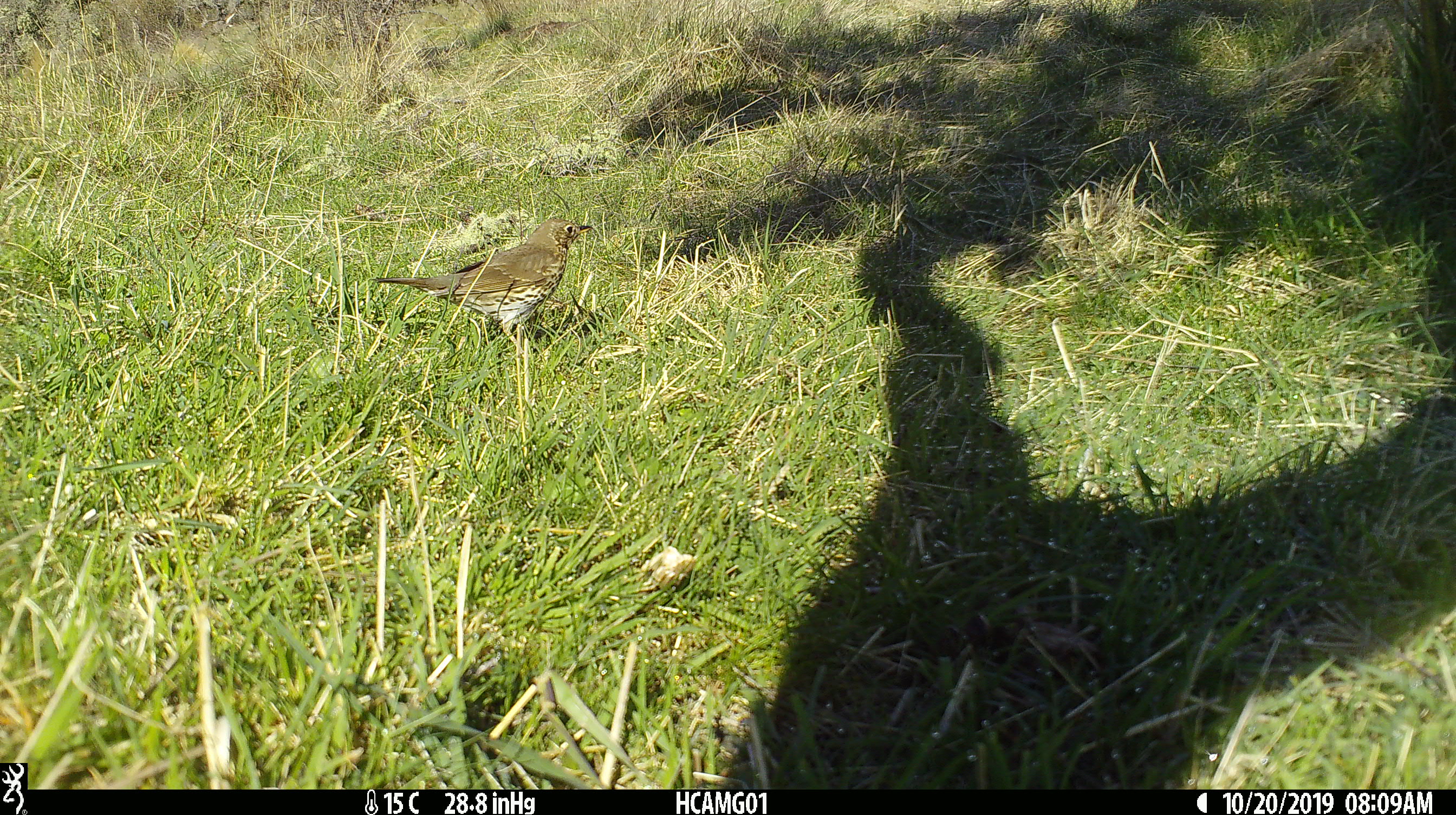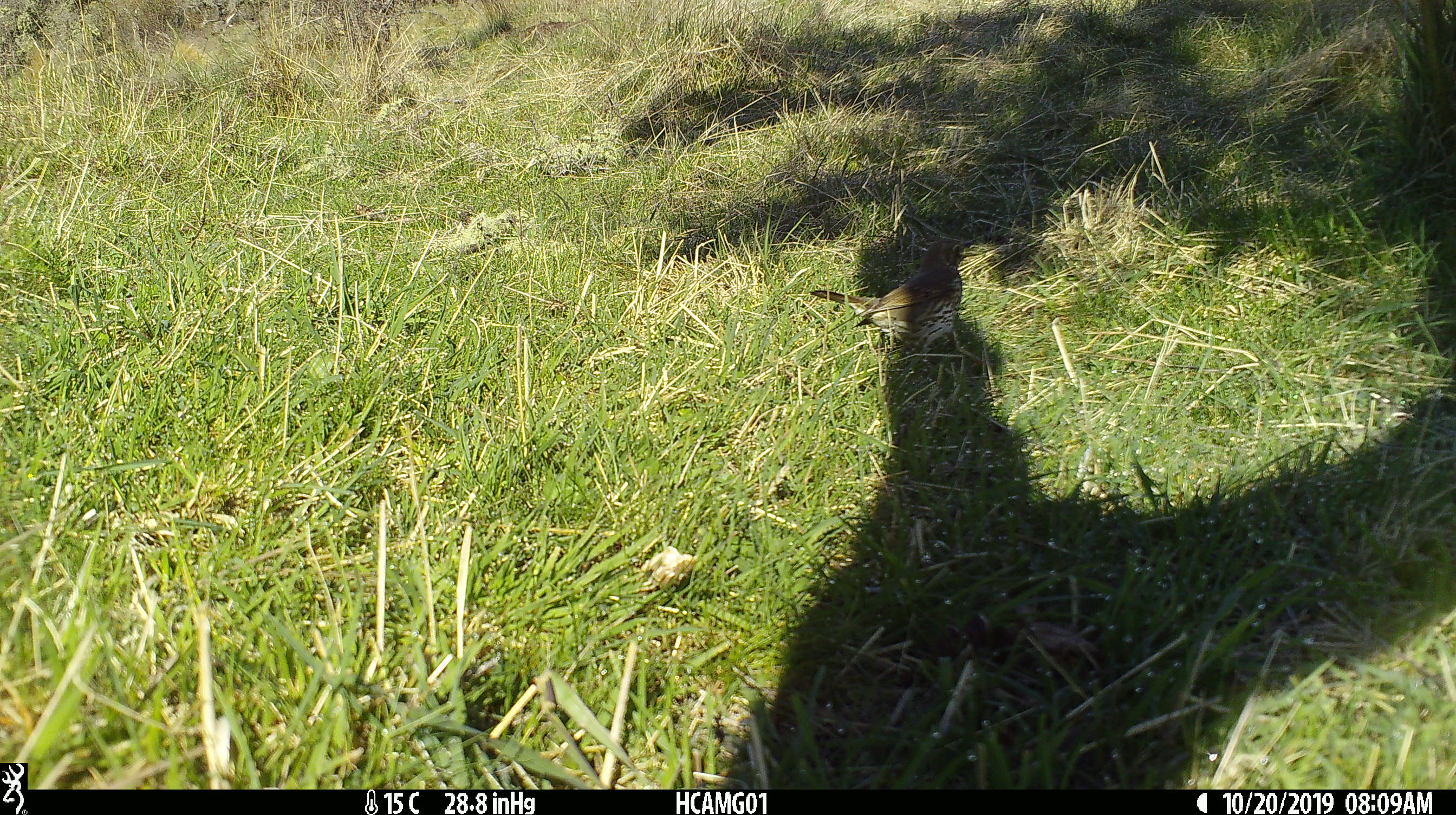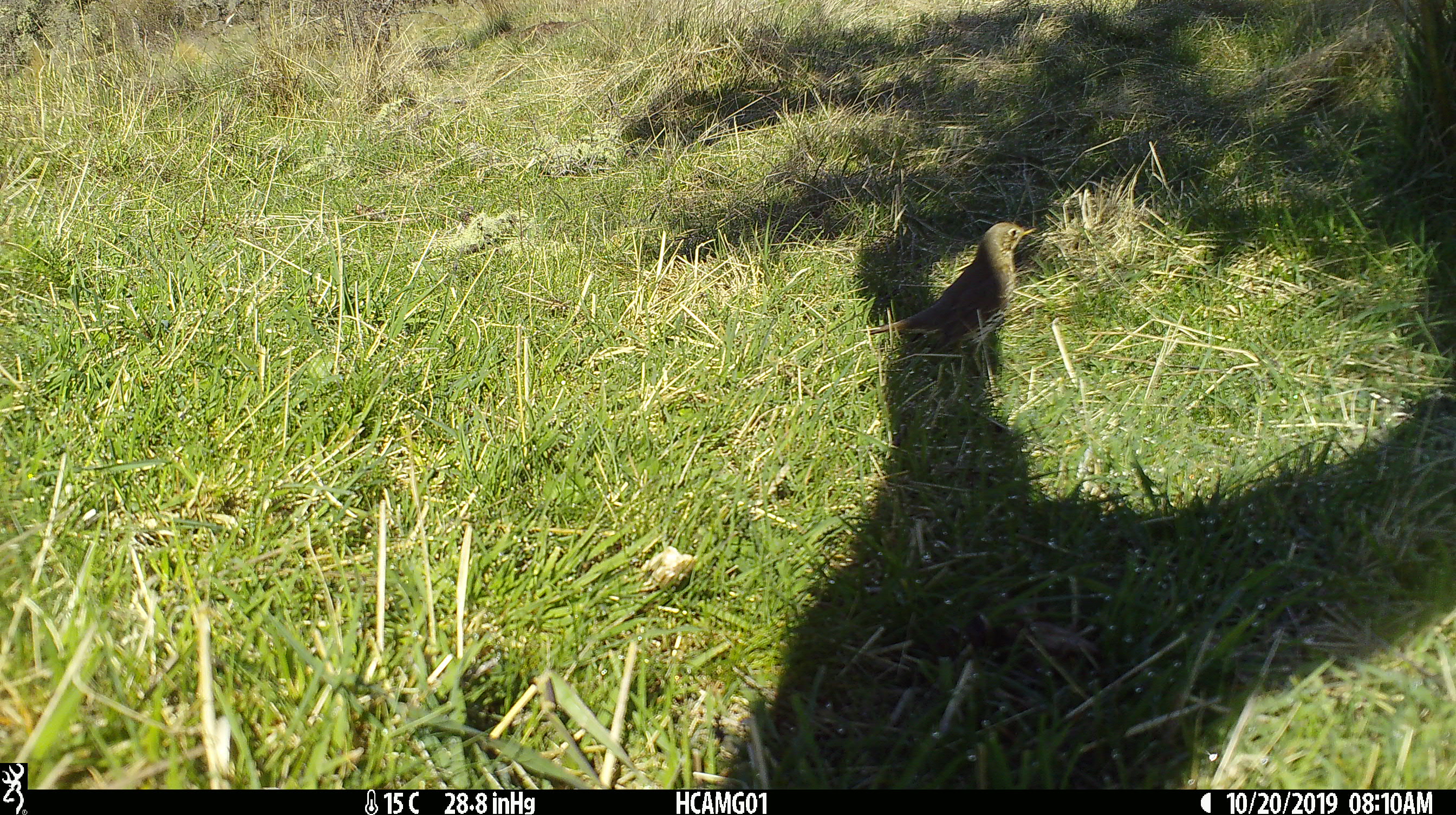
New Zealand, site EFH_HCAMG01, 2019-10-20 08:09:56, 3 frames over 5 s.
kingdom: Animalia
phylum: Chordata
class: Aves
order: Passeriformes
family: Turdidae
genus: Turdus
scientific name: Turdus philomelos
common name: song thrush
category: thrush